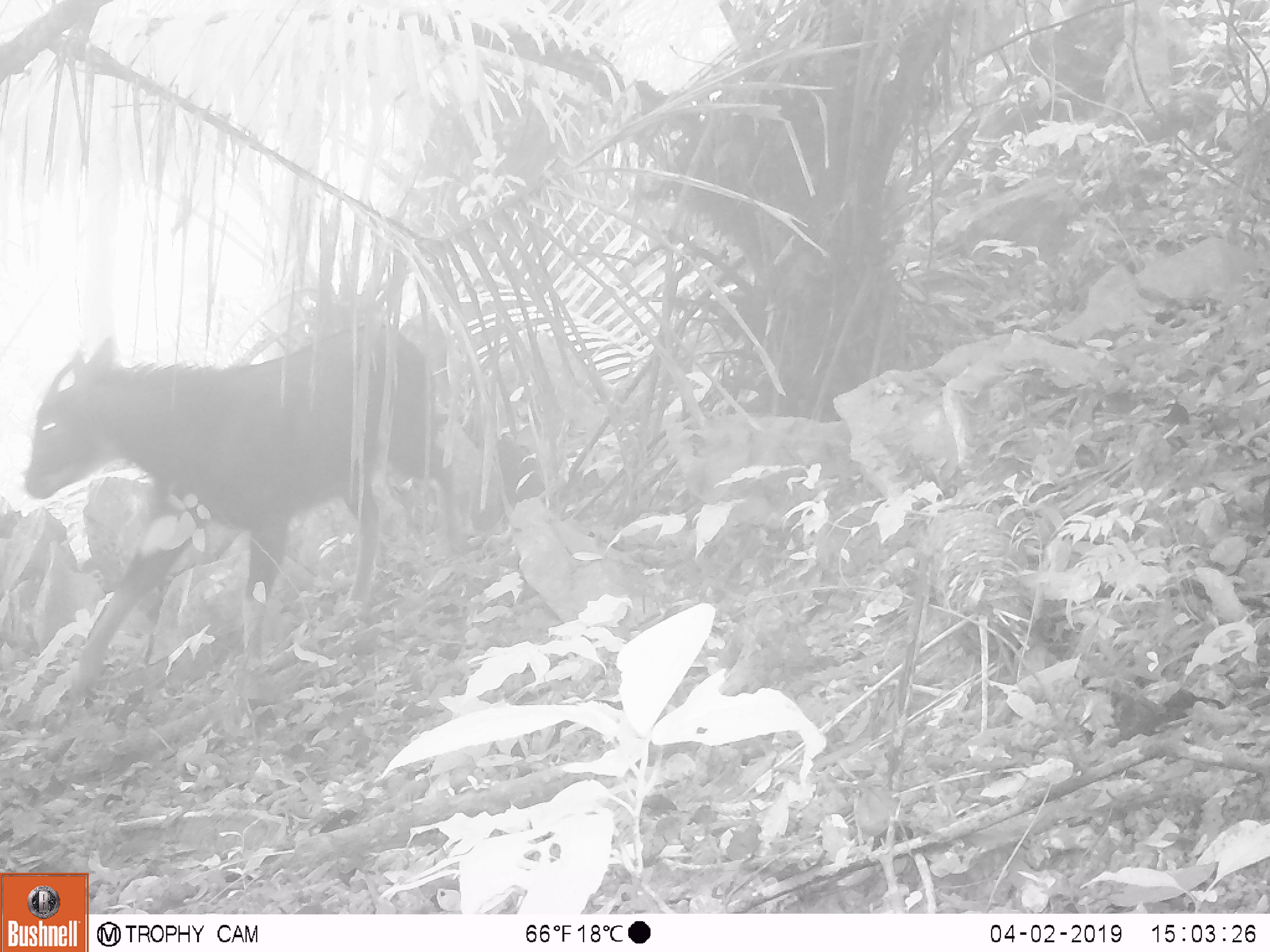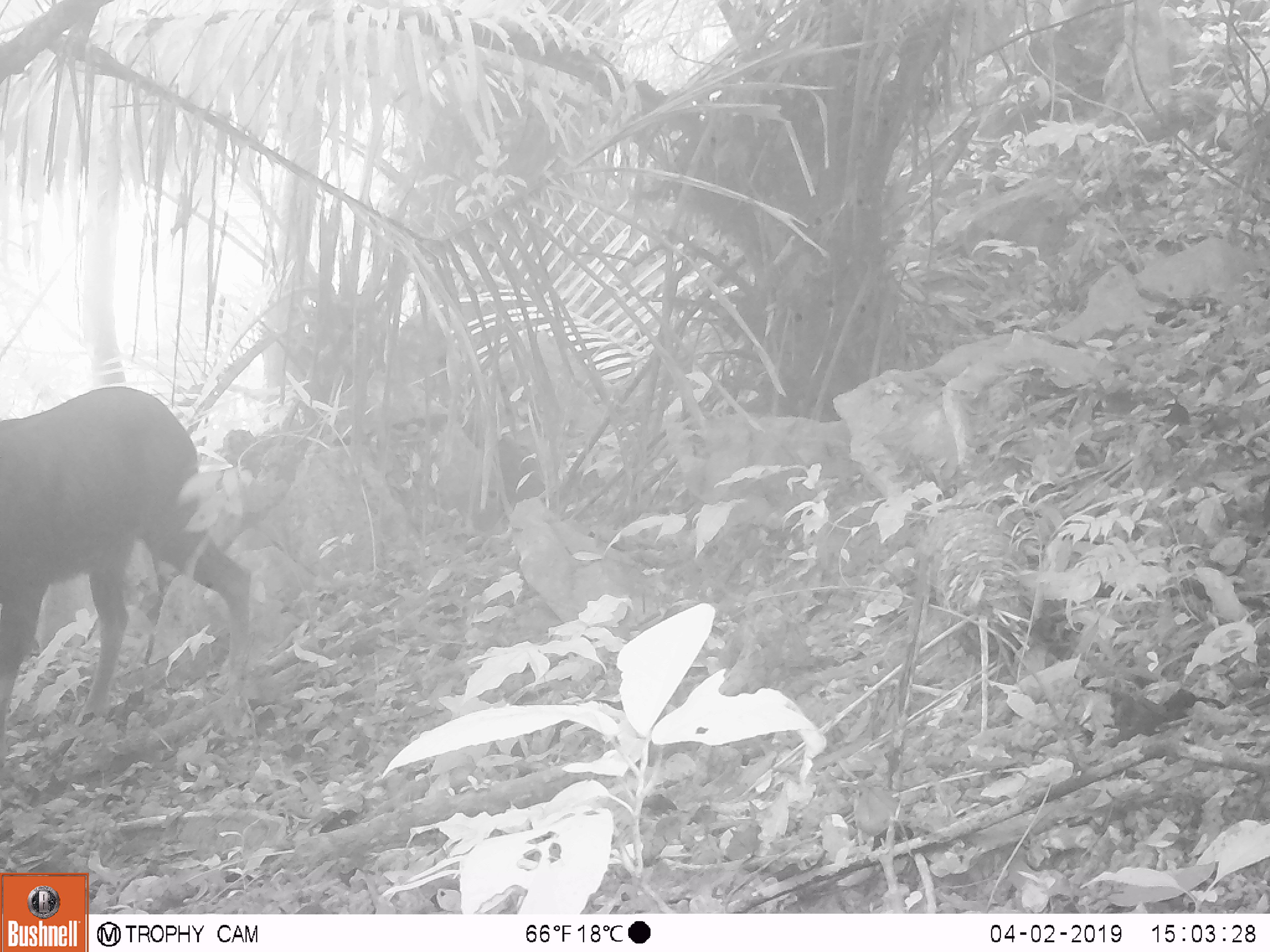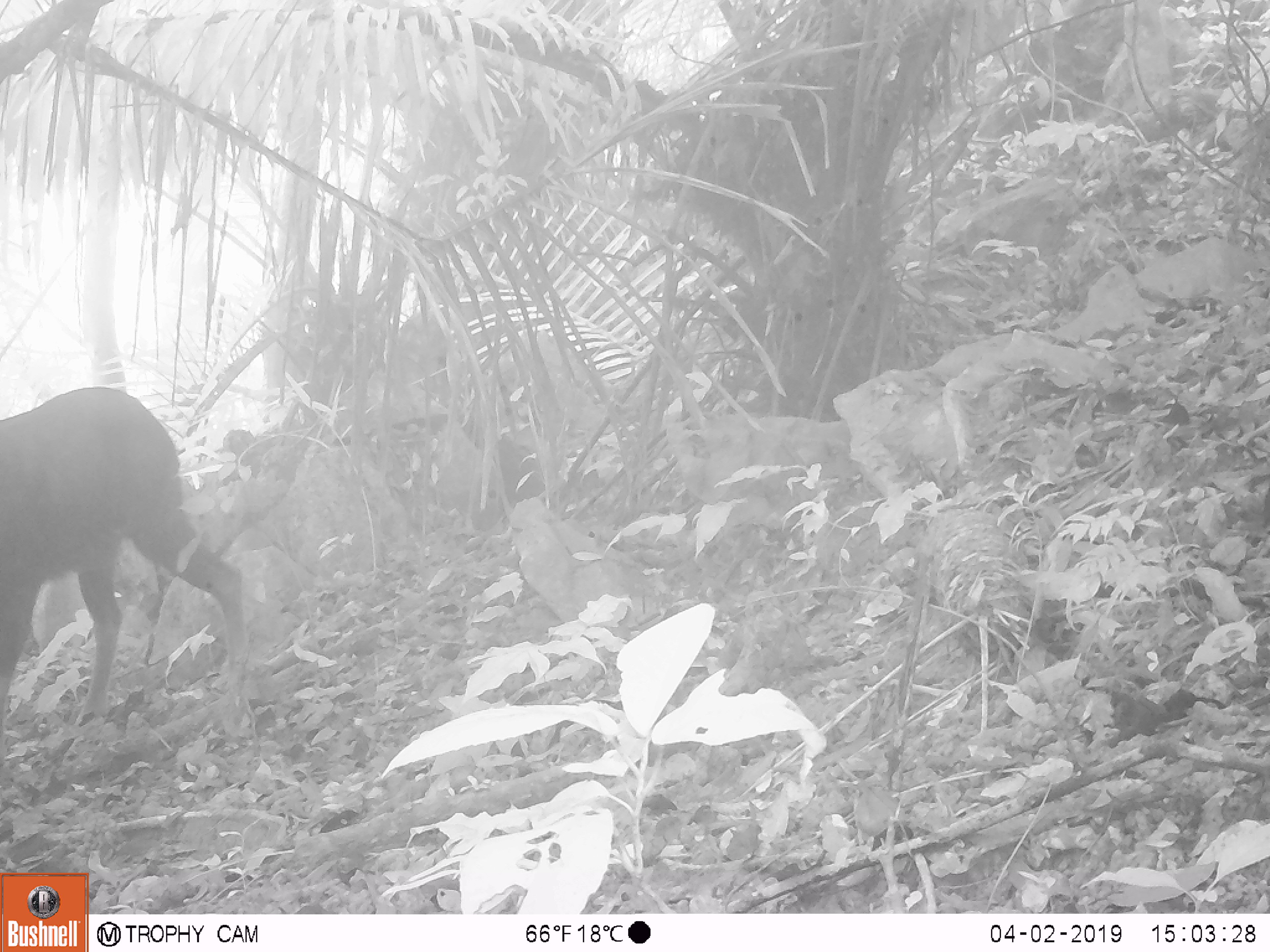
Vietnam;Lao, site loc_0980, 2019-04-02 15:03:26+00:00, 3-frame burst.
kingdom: Animalia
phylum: Chordata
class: Mammalia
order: Artiodactyla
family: Bovidae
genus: Capricornis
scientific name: Capricornis sumatraensis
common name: chinese serow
Chinese serow (Capricornis sumatraensis). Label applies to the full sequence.